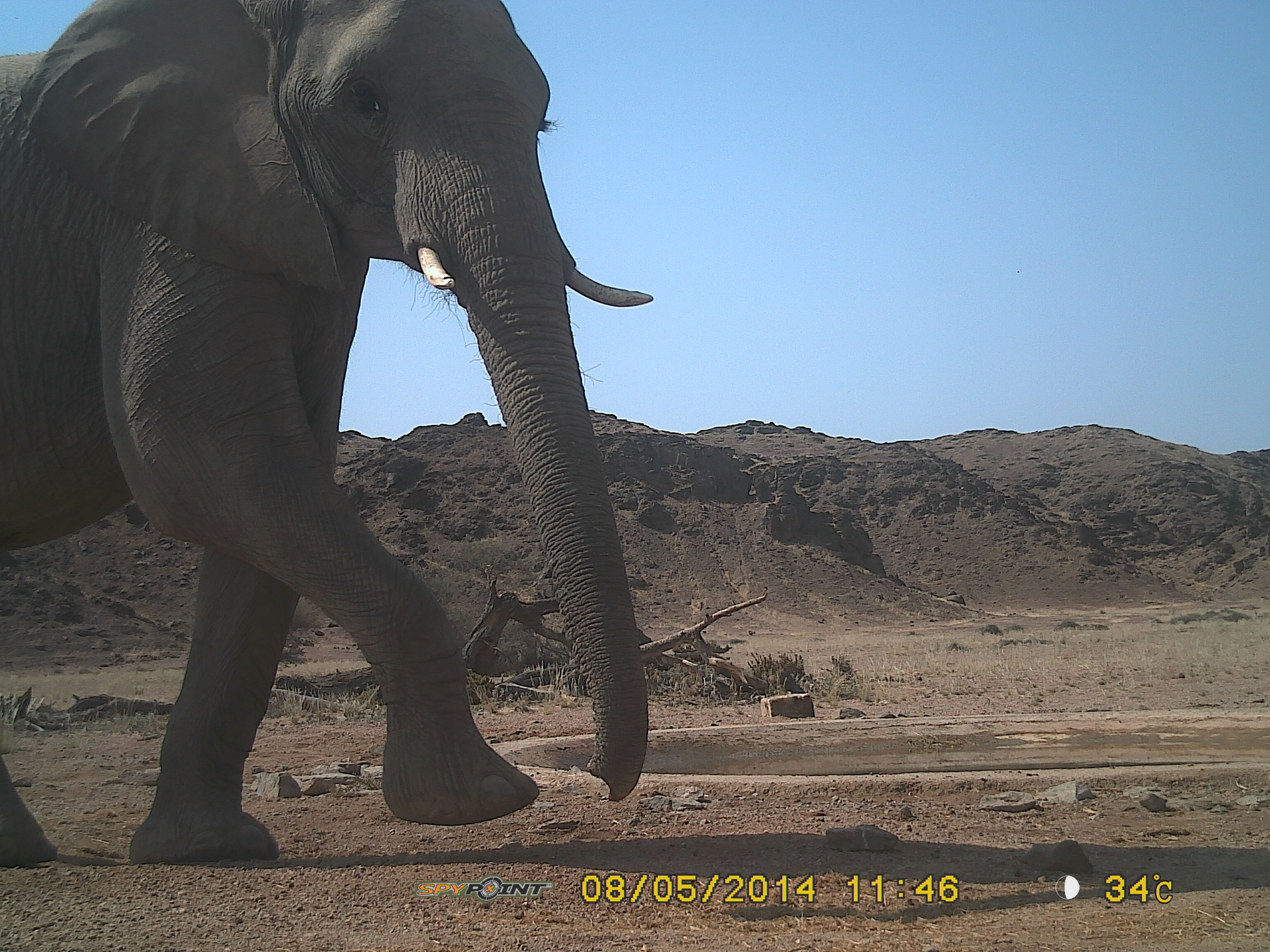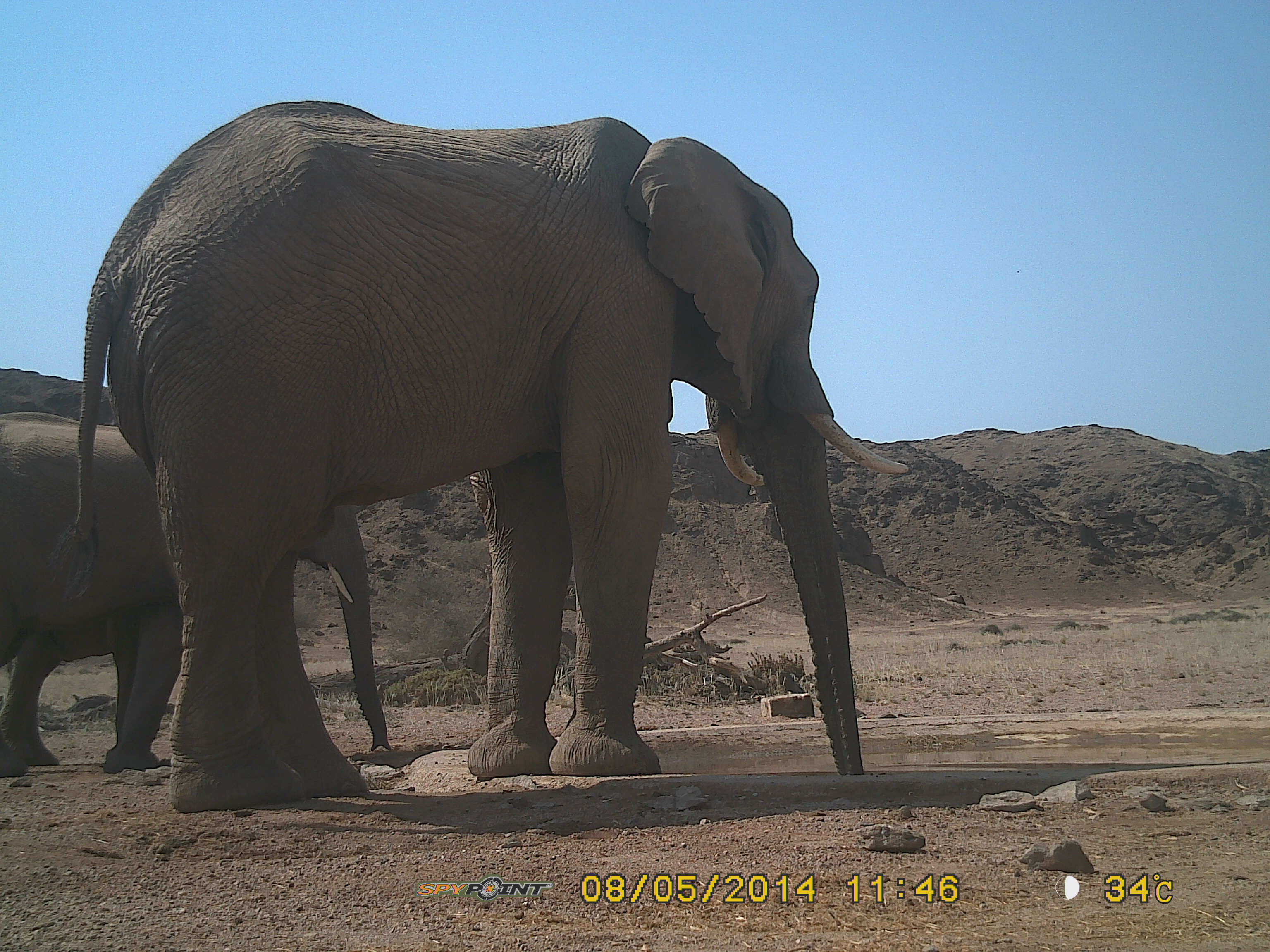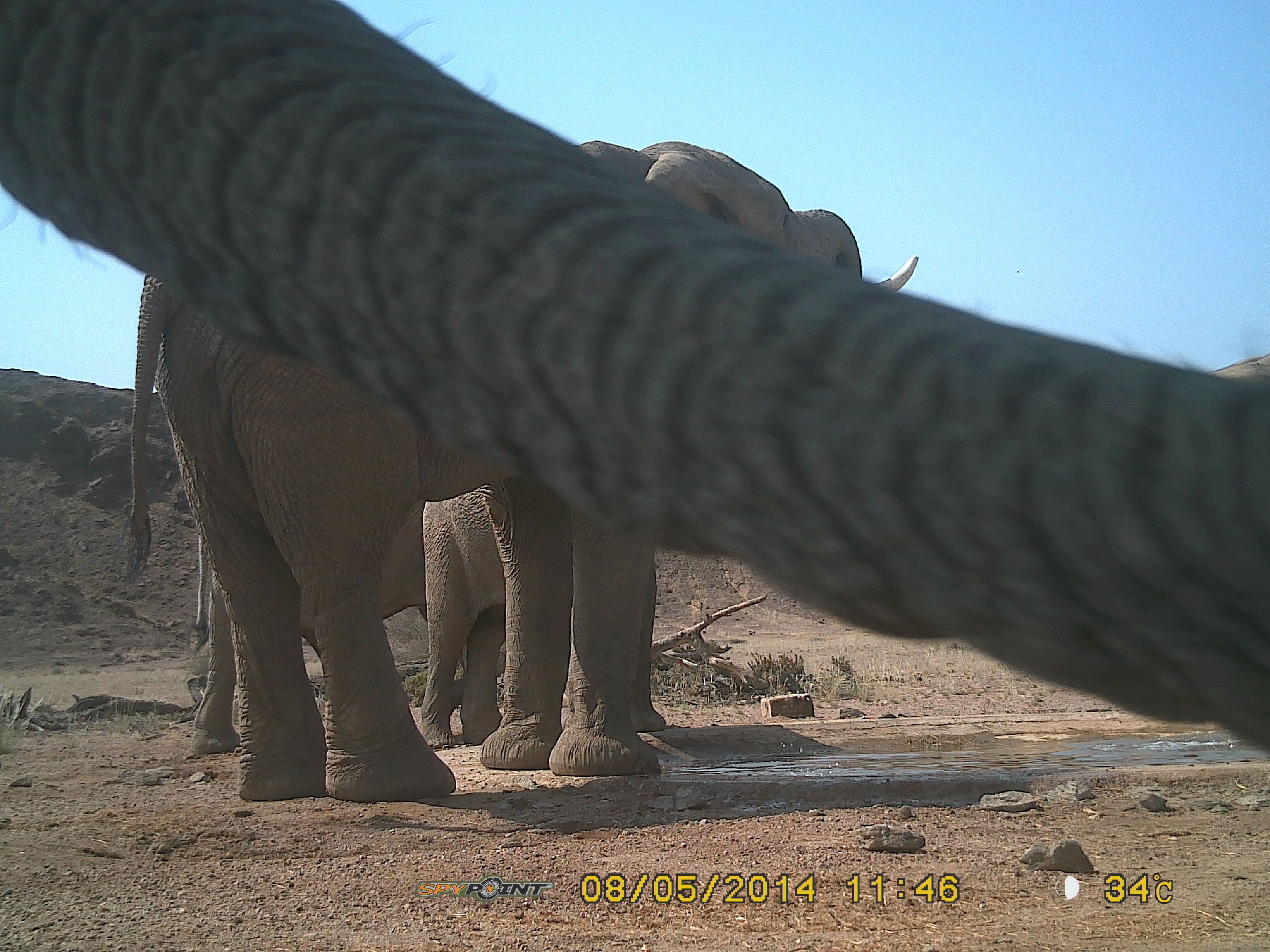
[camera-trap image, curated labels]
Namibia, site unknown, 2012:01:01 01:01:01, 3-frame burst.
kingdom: Animalia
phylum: Chordata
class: Mammalia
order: Proboscidea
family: Elephantidae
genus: Loxodonta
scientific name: Loxodonta africana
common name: african elephant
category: loxodanta africana